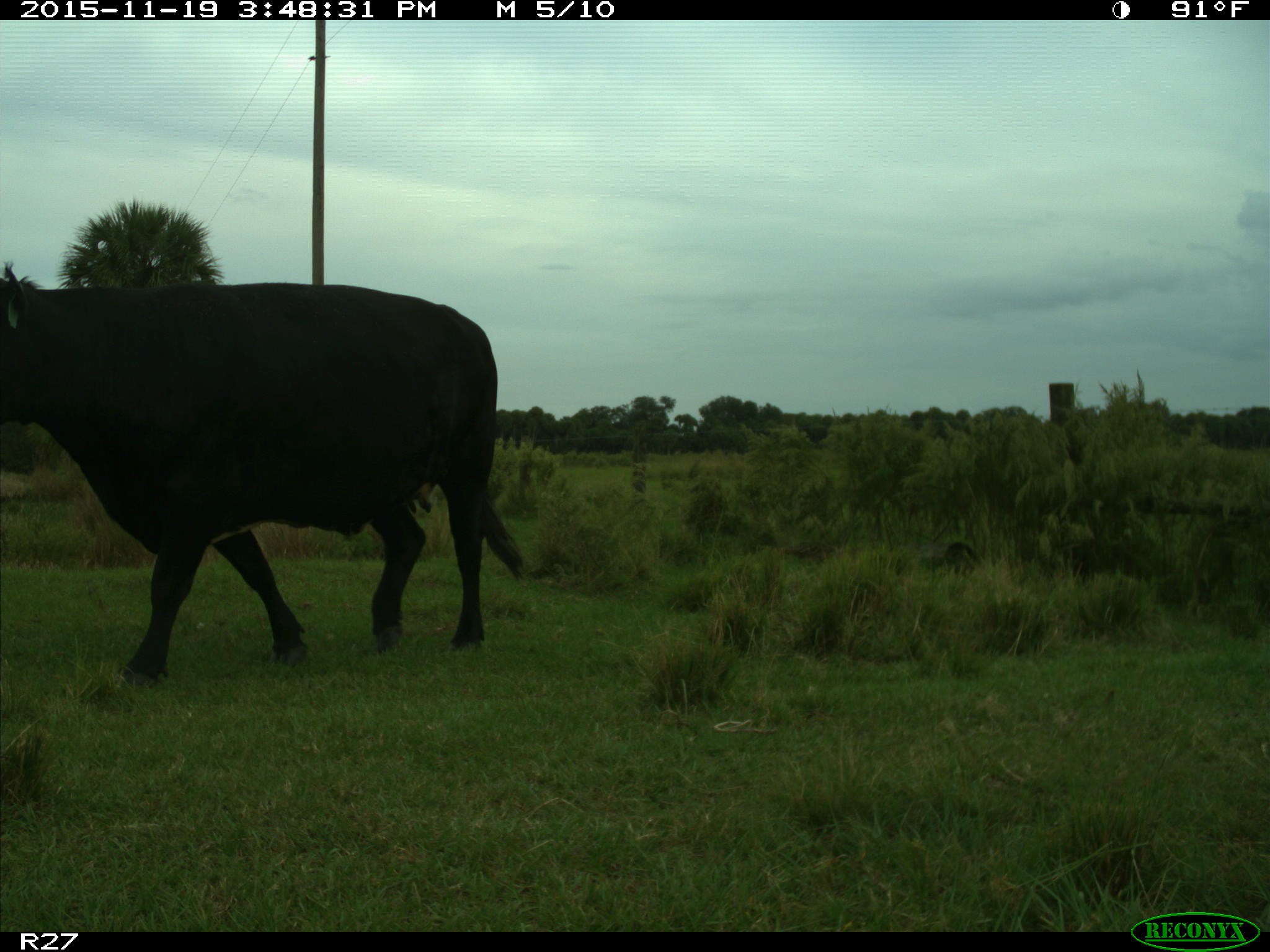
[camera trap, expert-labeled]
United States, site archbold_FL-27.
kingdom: Animalia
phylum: Chordata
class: Mammalia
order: Artiodactyla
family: Bovidae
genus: Bos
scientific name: Bos taurus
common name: domestic cow